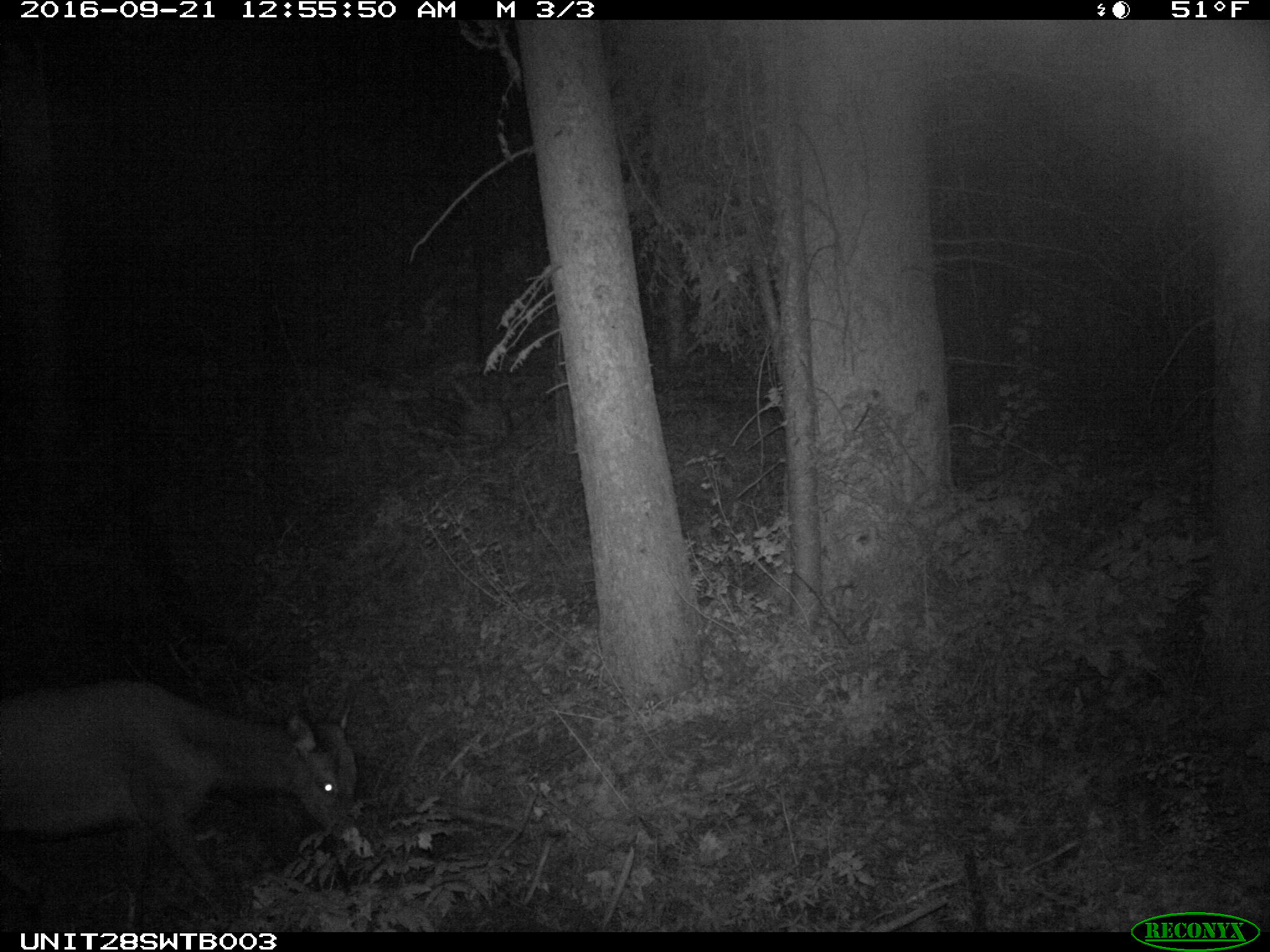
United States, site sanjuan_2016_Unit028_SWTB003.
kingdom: Animalia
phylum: Chordata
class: Mammalia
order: Artiodactyla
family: Cervidae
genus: Cervus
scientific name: Cervus elaphus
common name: red deer